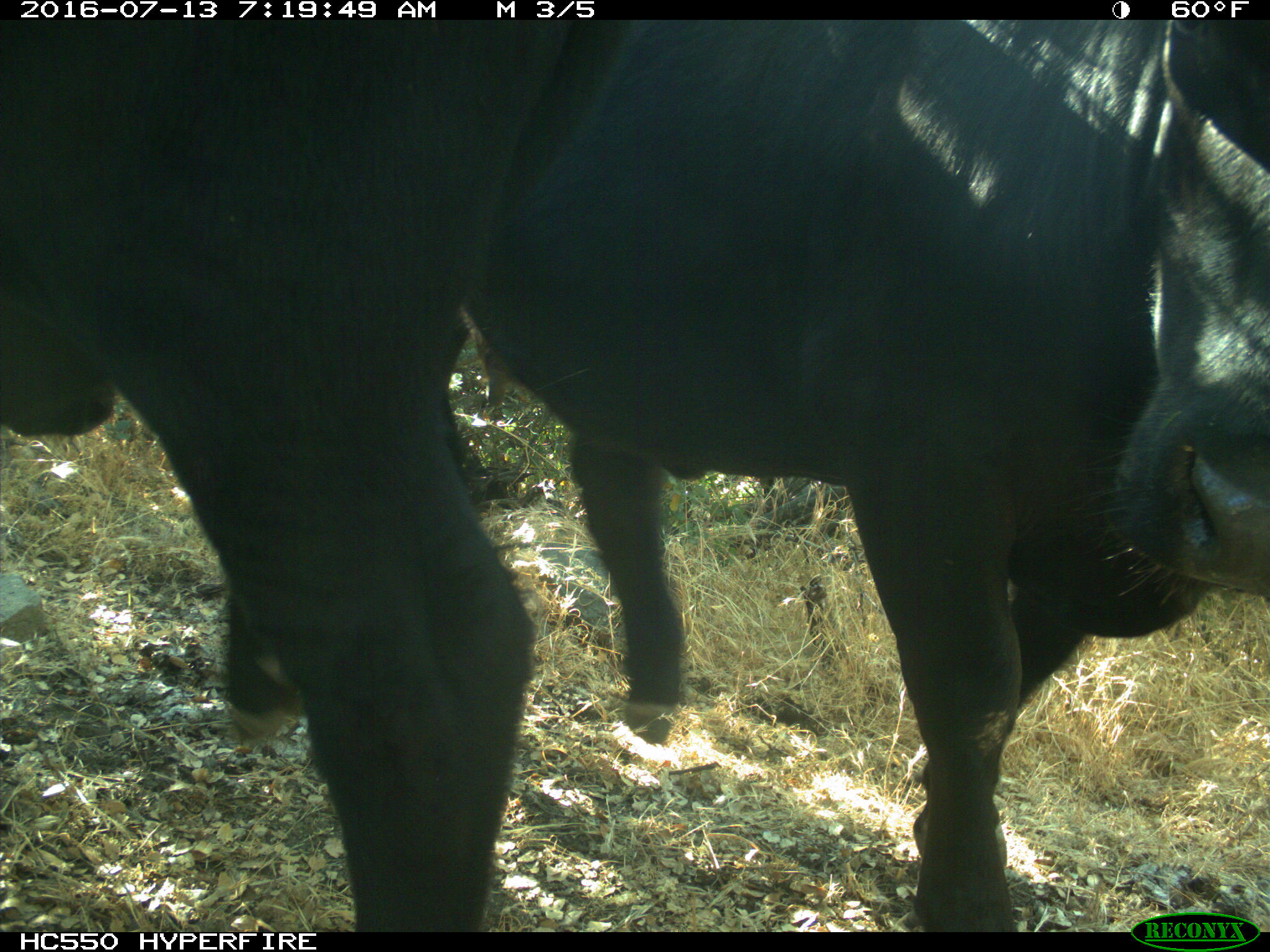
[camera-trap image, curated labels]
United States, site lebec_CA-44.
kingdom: Animalia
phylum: Chordata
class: Mammalia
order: Artiodactyla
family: Bovidae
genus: Bos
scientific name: Bos taurus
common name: domestic cow